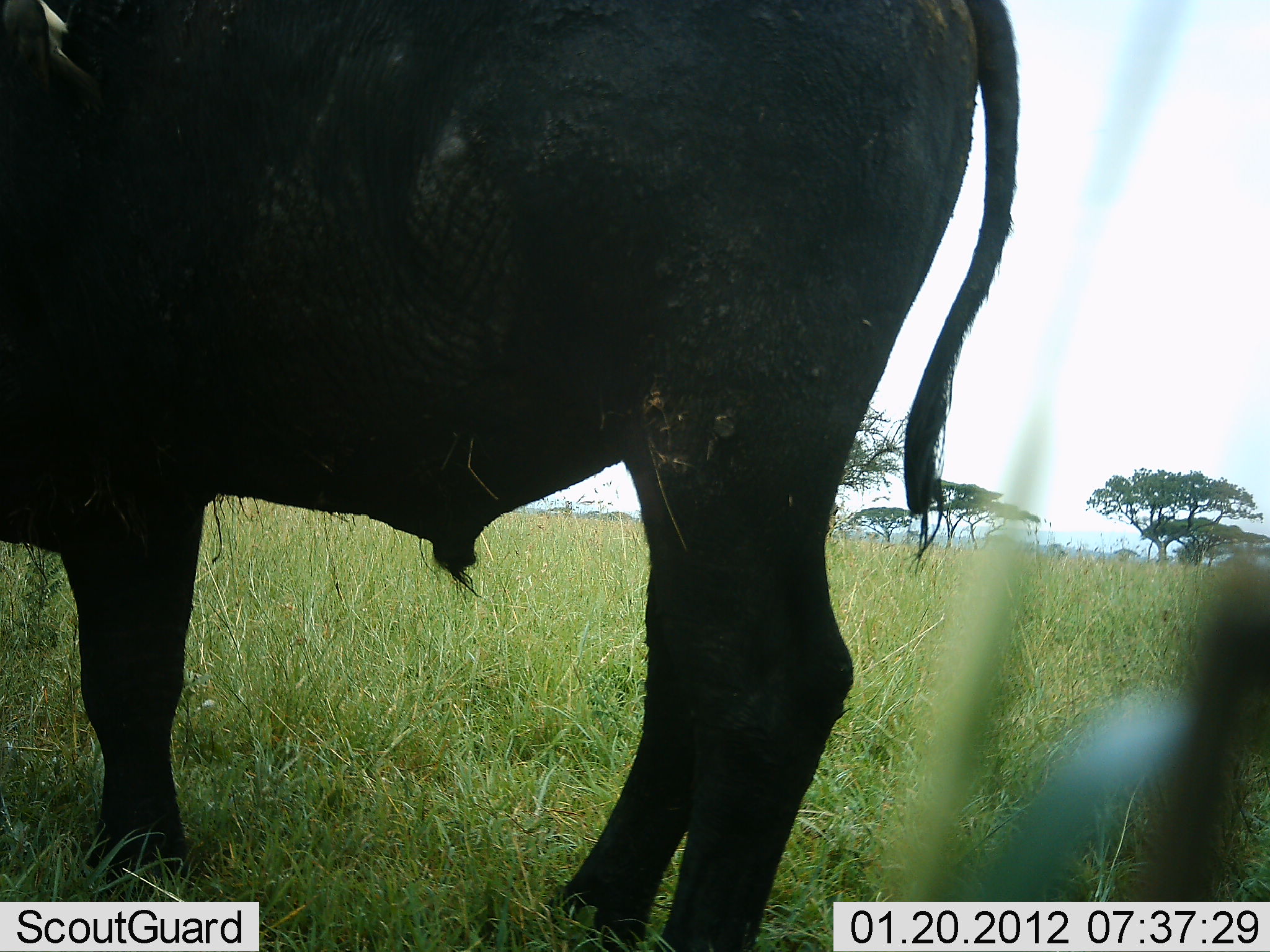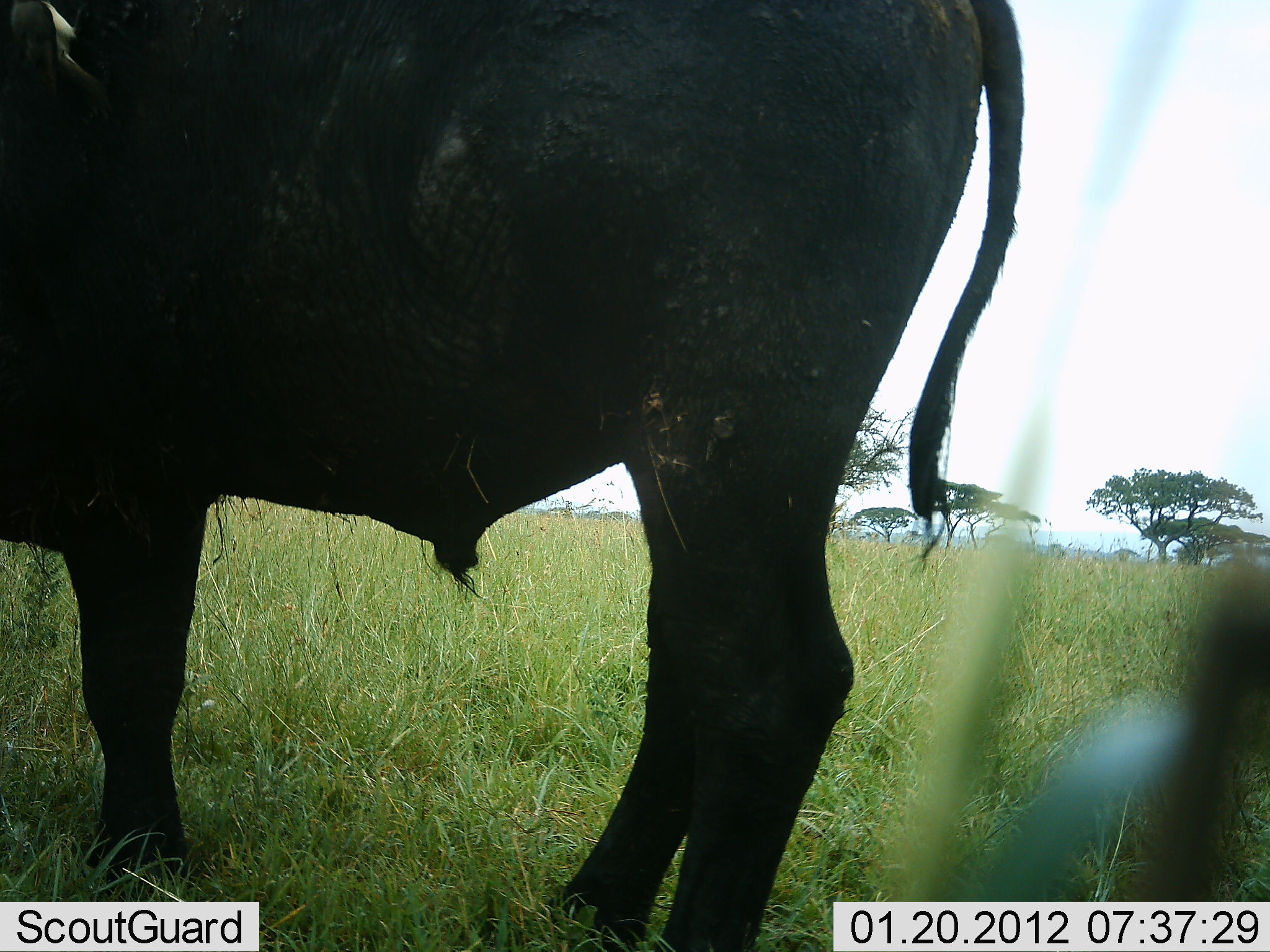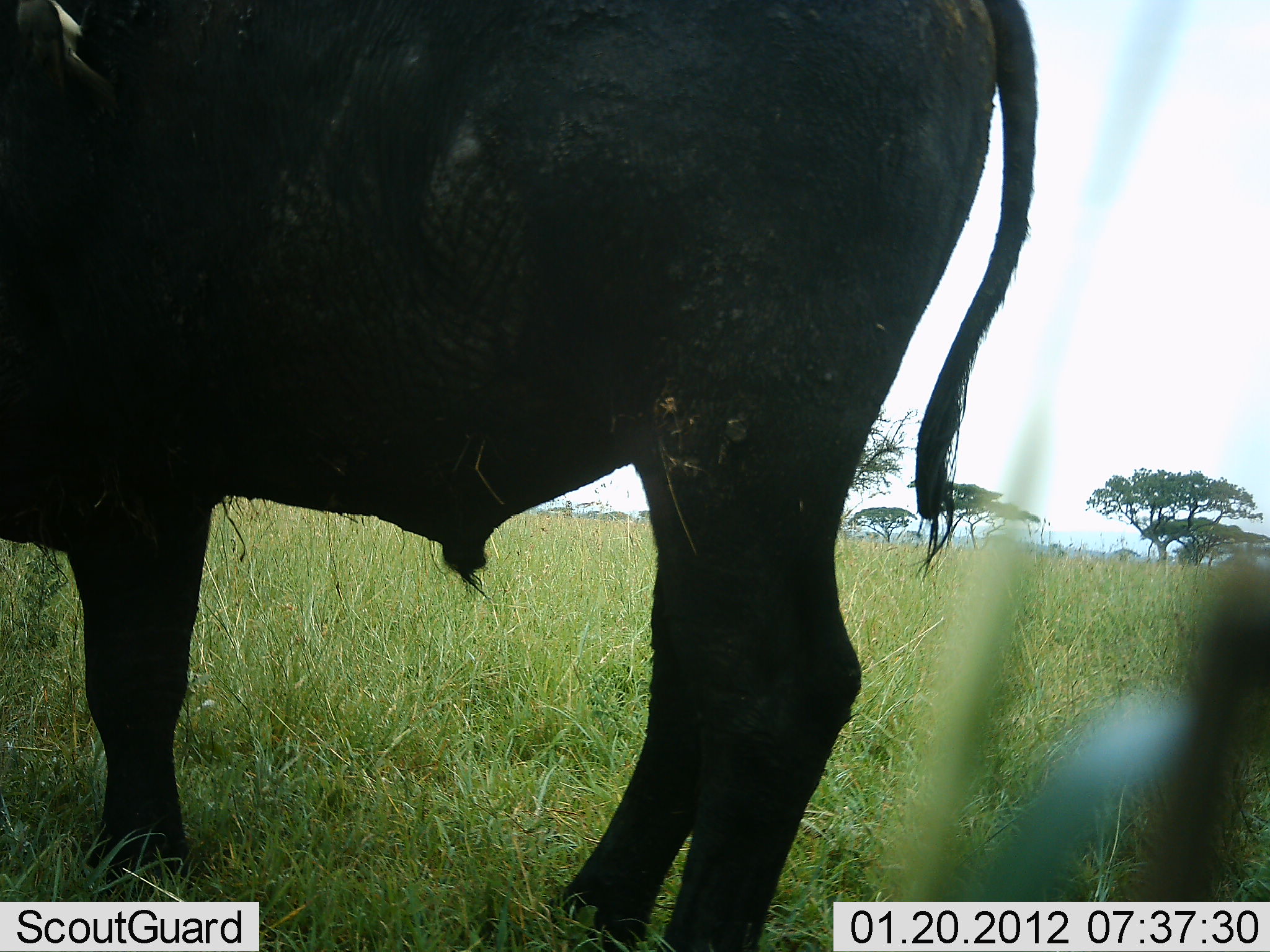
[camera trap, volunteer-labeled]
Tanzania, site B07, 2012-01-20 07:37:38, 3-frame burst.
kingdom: Animalia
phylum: Chordata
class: Mammalia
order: Artiodactyla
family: Bovidae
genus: Syncerus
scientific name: Syncerus caffer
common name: cape buffalo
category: buffalo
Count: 1.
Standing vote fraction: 100%.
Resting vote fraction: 0%.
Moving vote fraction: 0%.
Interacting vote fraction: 0%.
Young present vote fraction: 0%.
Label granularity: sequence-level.